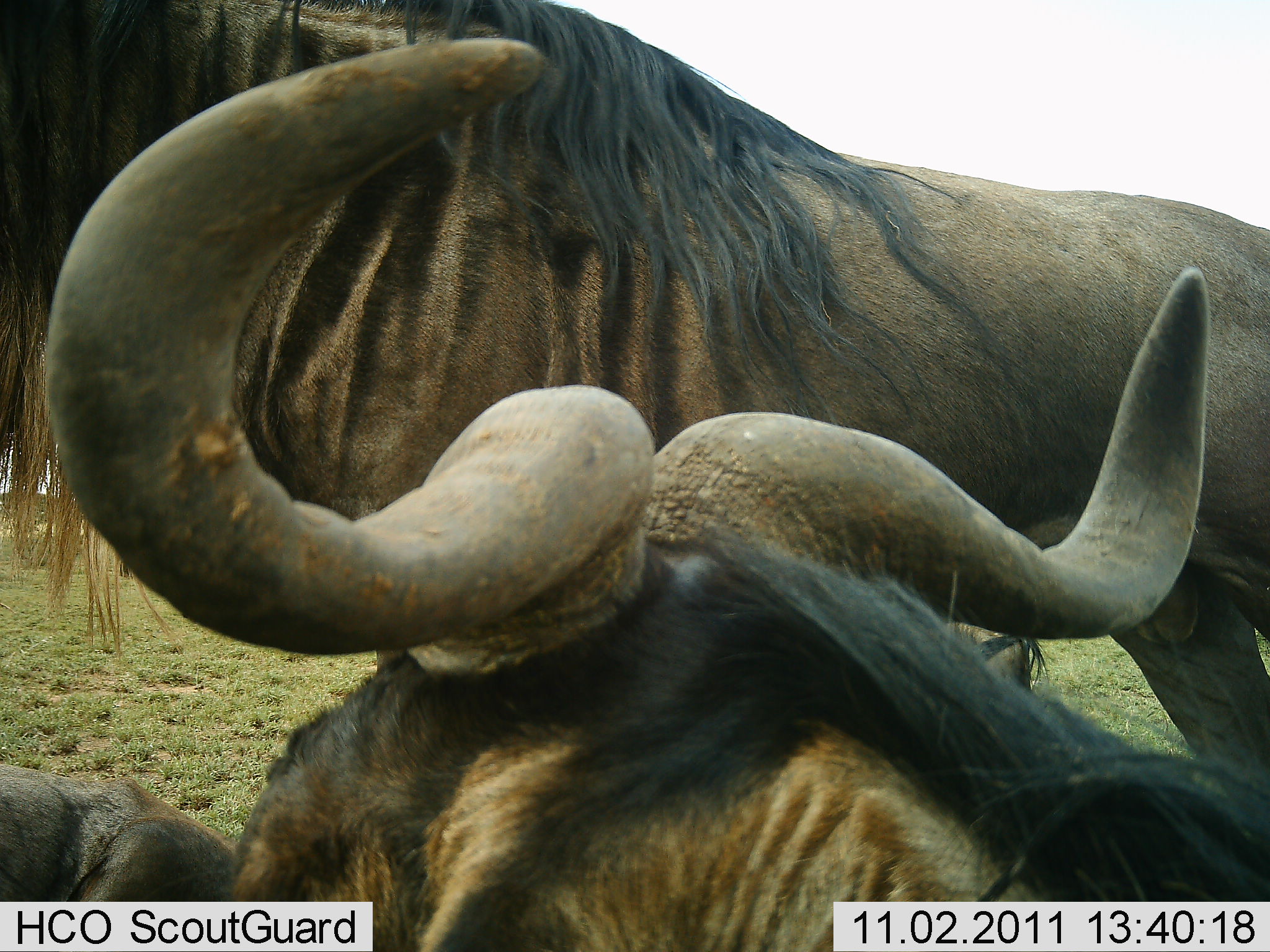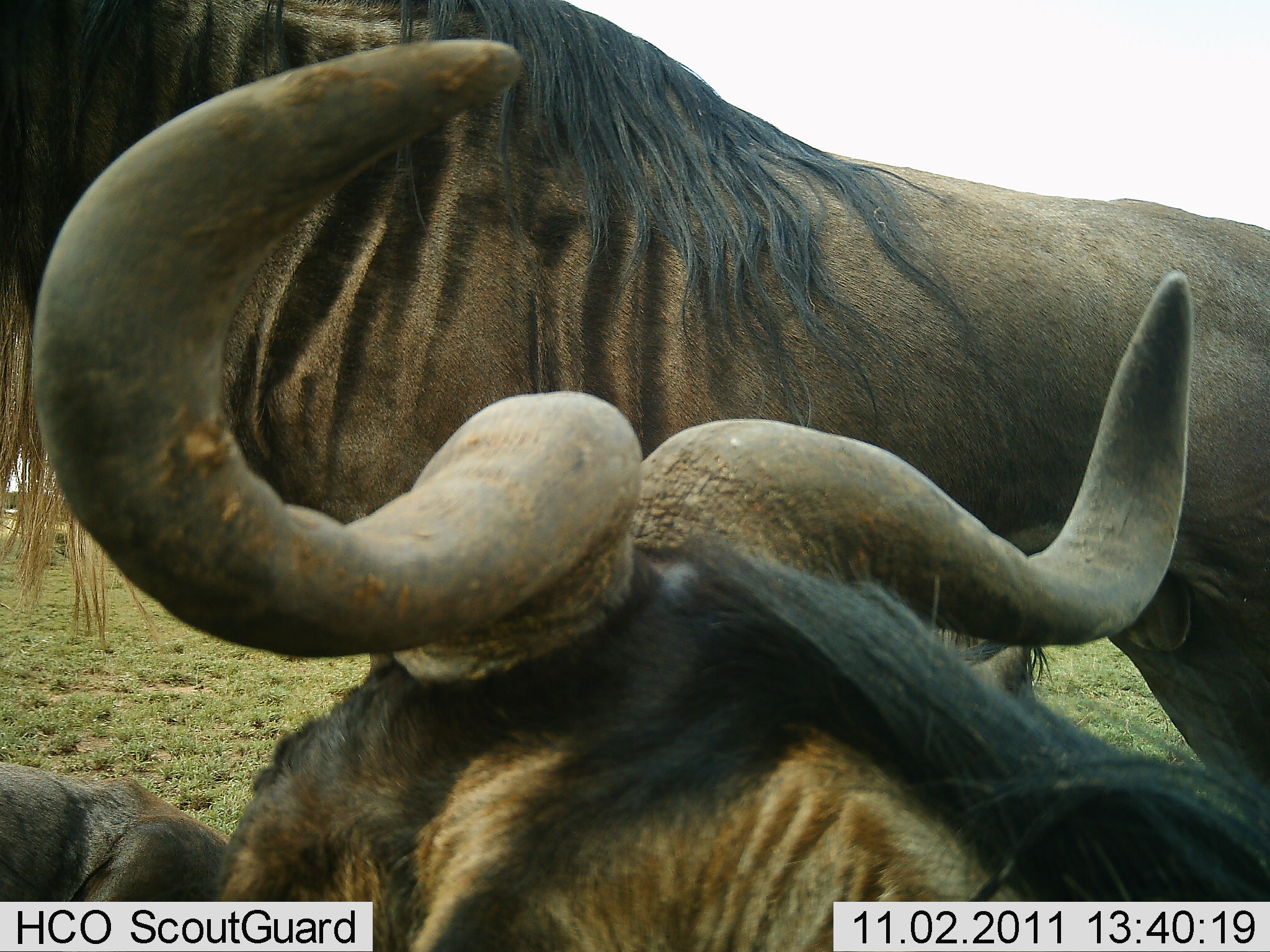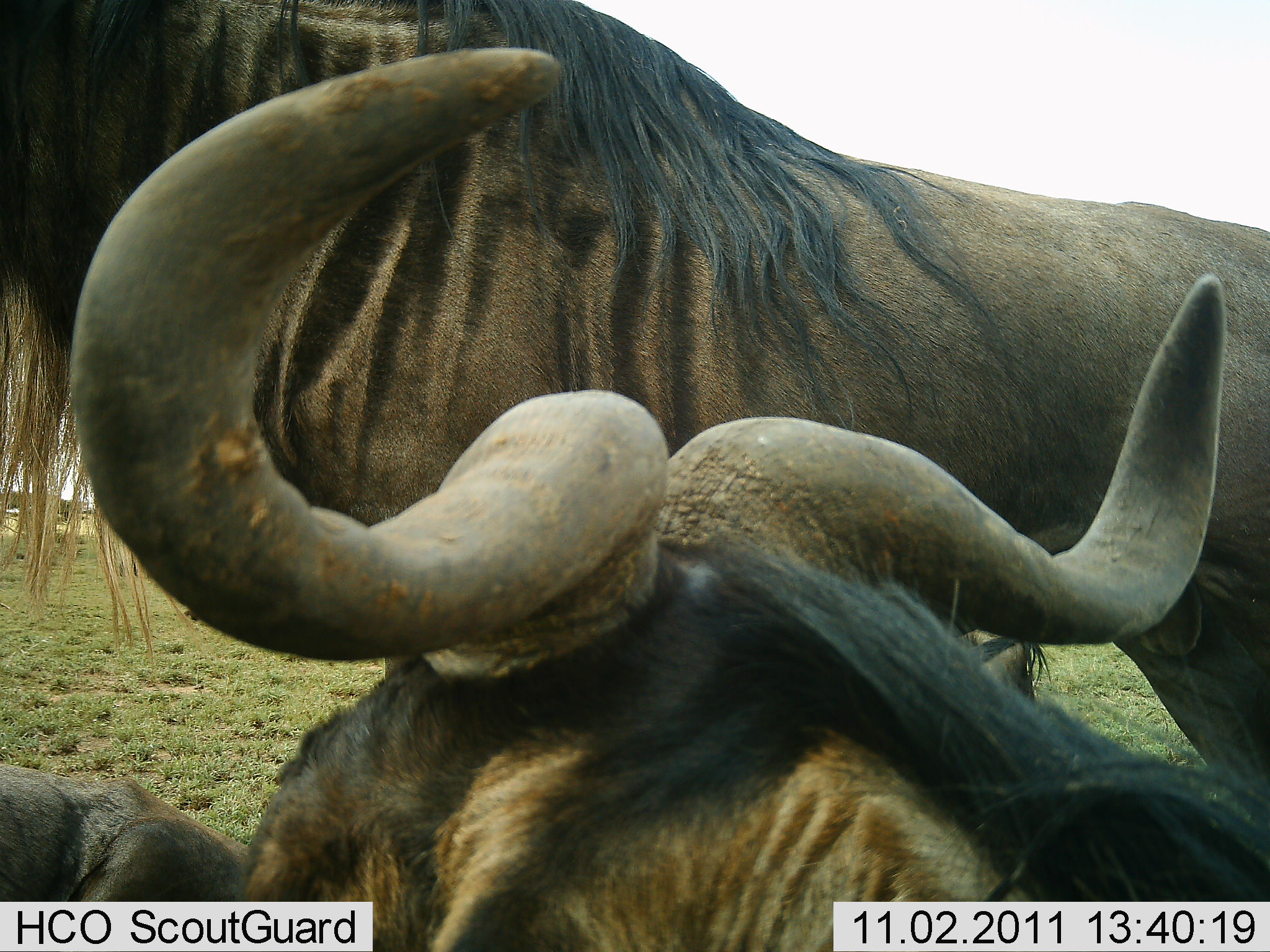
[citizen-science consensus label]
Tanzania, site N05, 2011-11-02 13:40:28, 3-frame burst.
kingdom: Animalia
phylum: Chordata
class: Mammalia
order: Artiodactyla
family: Bovidae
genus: Connochaetes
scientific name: Connochaetes taurinus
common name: blue wildebeest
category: wildebeest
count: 3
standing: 80%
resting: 50%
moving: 0%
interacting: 10%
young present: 0%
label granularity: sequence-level